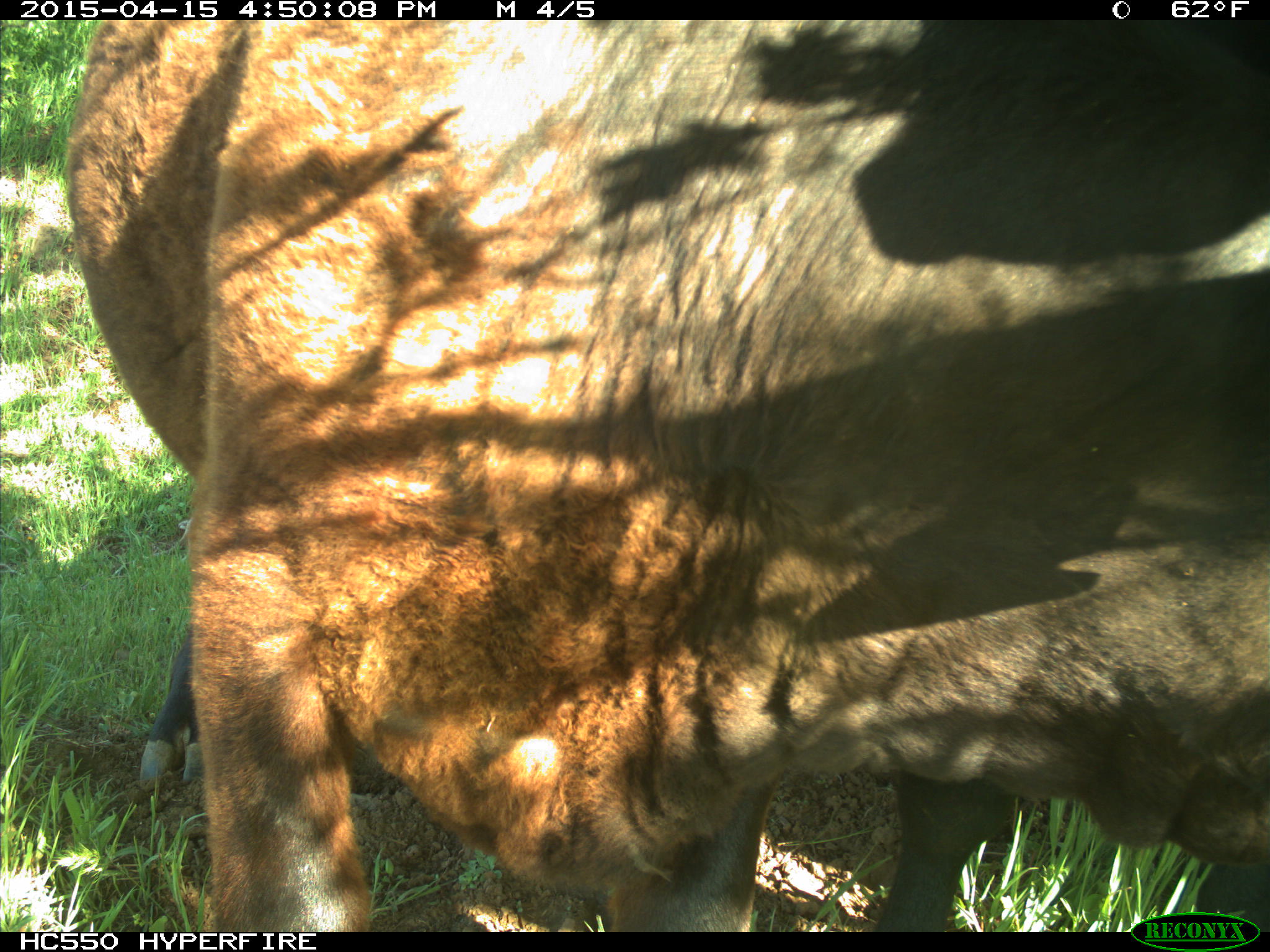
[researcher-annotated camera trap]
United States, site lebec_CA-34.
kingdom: Animalia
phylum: Chordata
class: Mammalia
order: Artiodactyla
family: Bovidae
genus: Bos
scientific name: Bos taurus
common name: domestic cow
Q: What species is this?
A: Bos taurus (domestic cow).